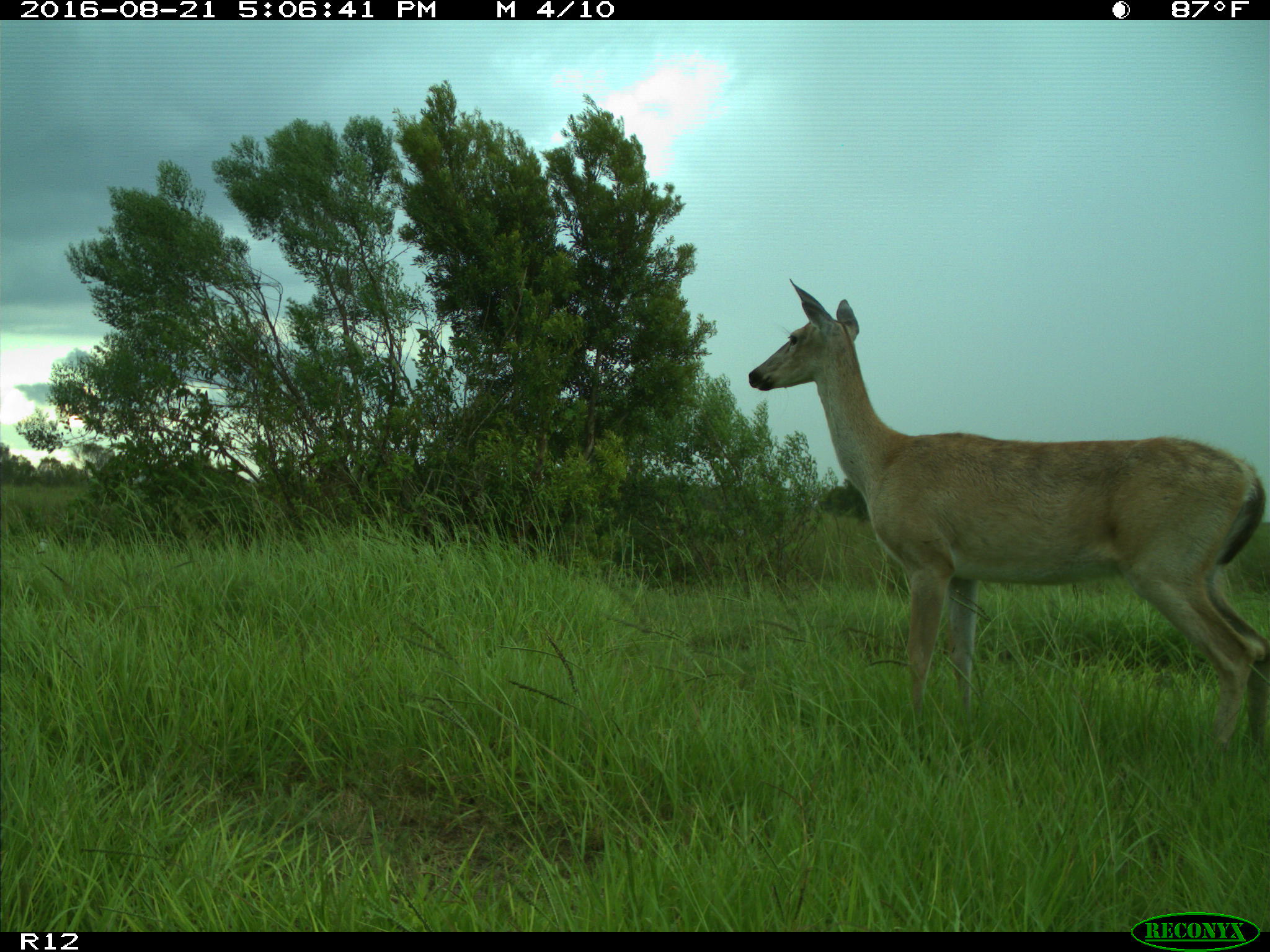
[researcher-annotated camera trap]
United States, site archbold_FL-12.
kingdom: Animalia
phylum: Chordata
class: Mammalia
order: Artiodactyla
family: Cervidae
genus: Odocoileus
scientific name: Odocoileus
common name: deer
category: unidentified deer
Unidentified deer (deer) (Odocoileus).